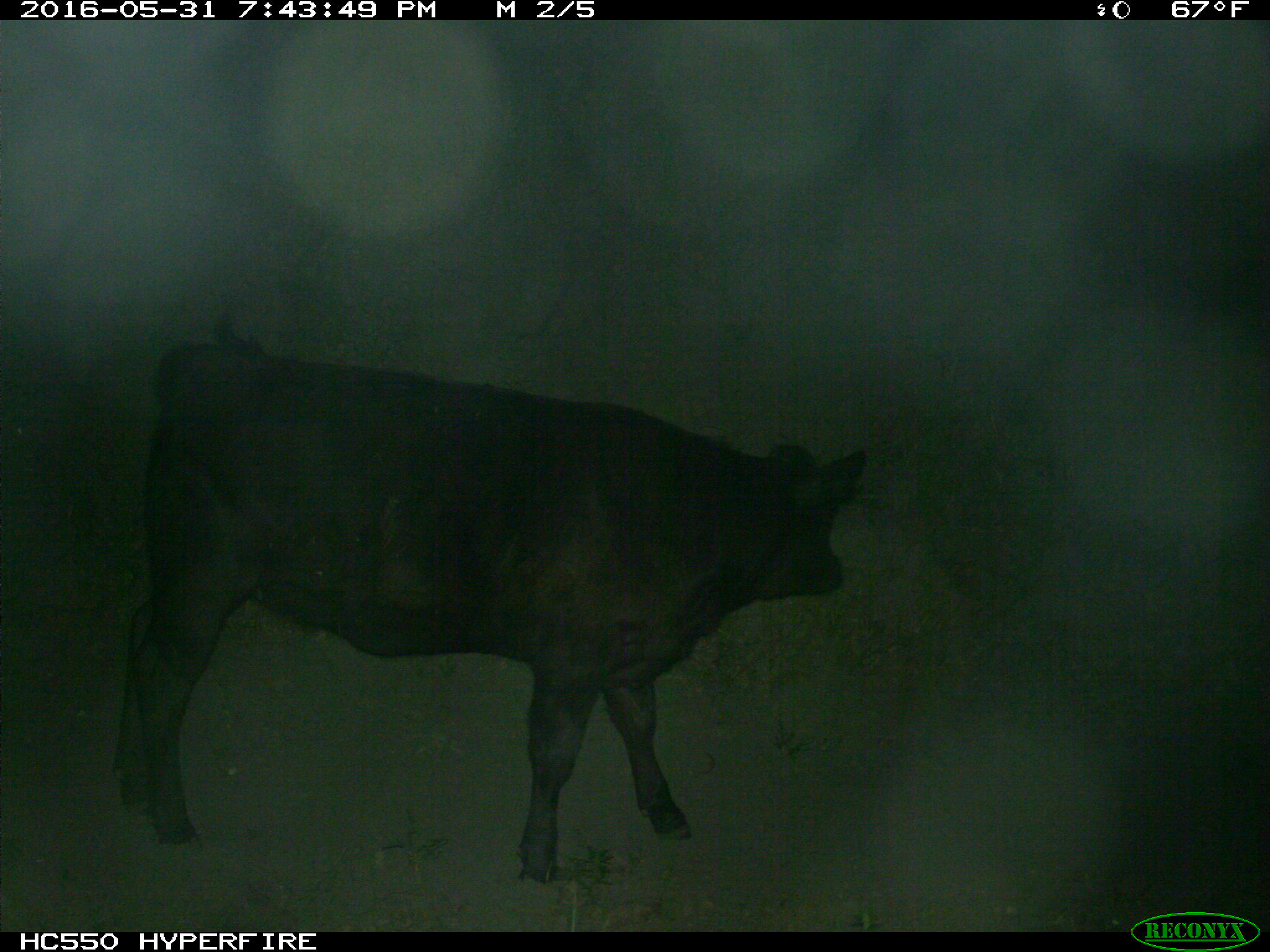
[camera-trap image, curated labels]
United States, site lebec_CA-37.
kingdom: Animalia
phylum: Chordata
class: Mammalia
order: Artiodactyla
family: Bovidae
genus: Bos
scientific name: Bos taurus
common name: domestic cow